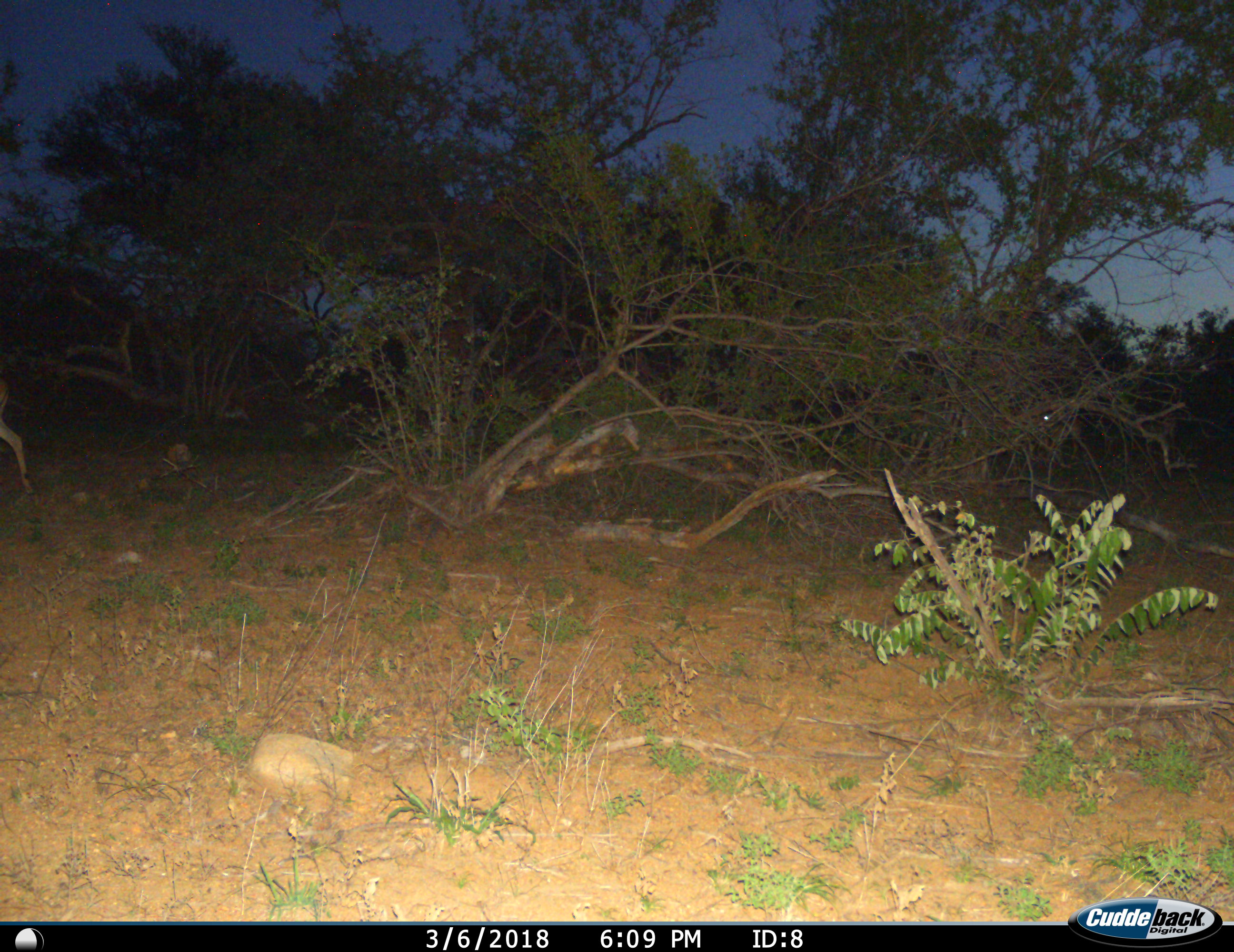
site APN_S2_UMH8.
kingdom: Animalia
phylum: Chordata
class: Mammalia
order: Artiodactyla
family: Bovidae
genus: Aepyceros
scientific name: Aepyceros melampus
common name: impala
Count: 2.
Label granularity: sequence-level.